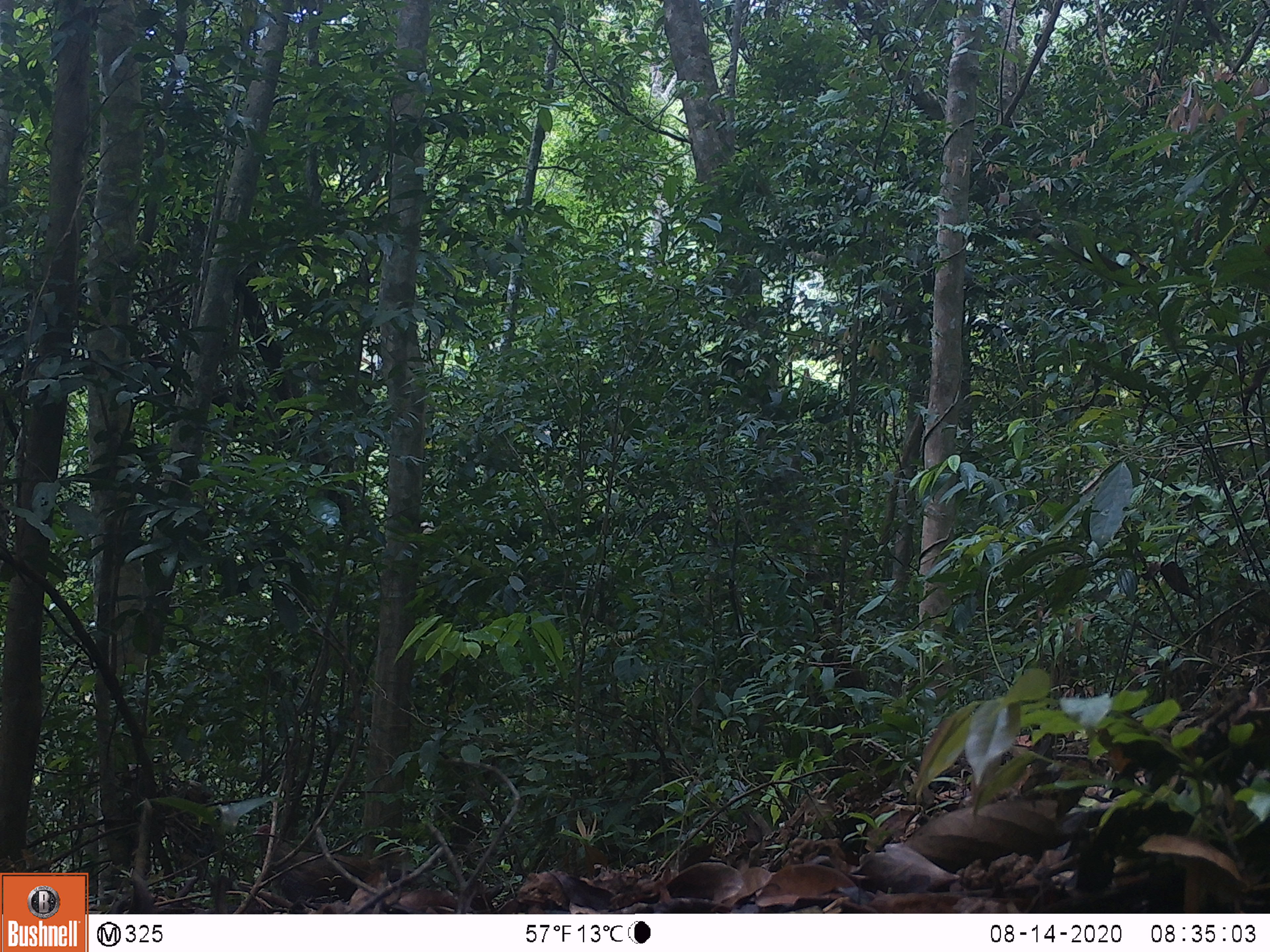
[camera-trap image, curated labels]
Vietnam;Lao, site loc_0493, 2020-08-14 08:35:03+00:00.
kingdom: Animalia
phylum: Chordata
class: Mammalia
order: Artiodactyla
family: Suidae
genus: Sus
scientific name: Sus scrofa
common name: eurasian wild pig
Eurasian wild pig (Sus scrofa). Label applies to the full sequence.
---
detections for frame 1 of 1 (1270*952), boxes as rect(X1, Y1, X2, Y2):
eurasian wild pig: rect(258, 824, 411, 894)